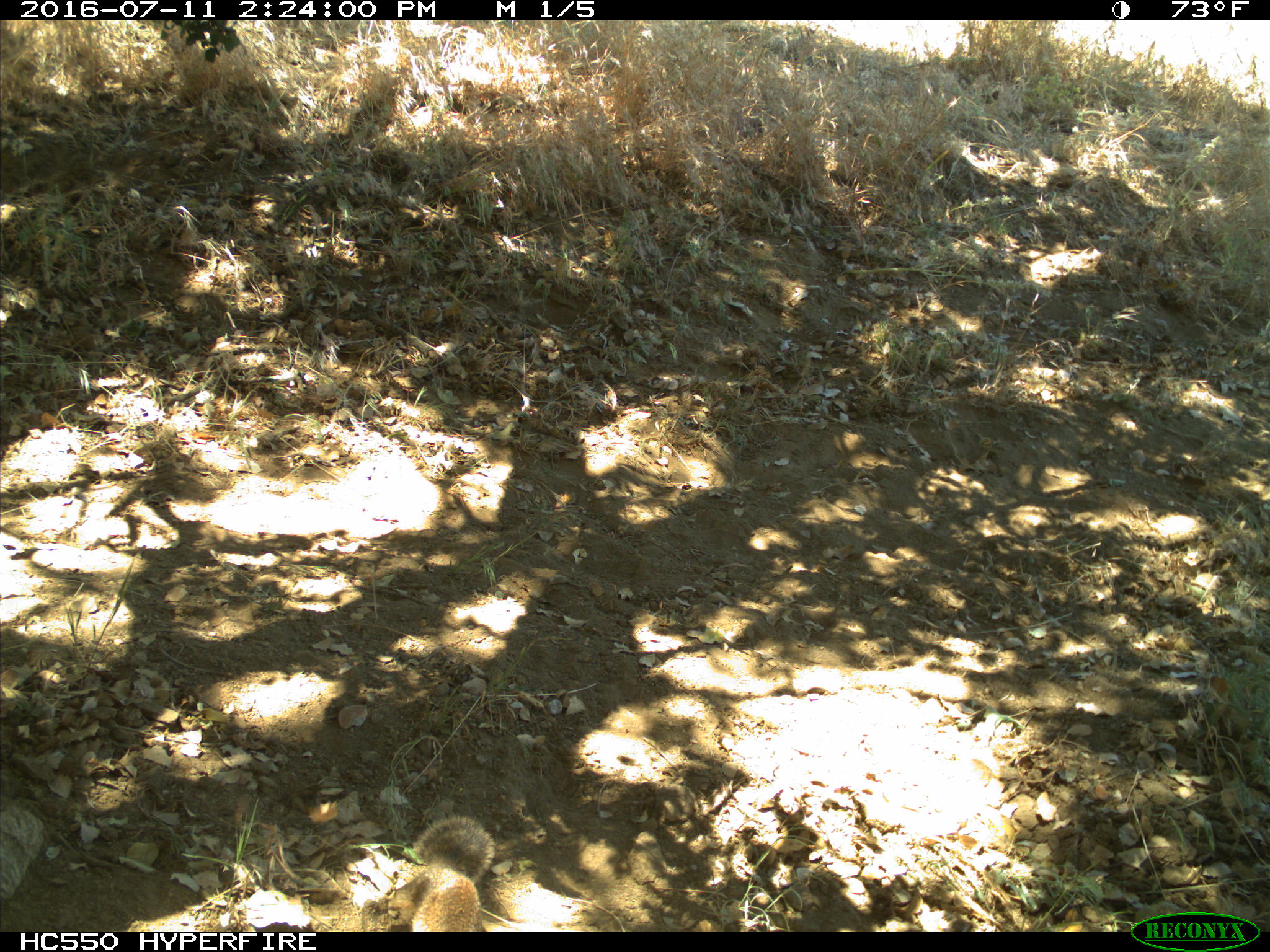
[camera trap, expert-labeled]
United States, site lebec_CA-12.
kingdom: Animalia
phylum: Chordata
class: Mammalia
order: Rodentia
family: Sciuridae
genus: Otospermophilus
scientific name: Otospermophilus beecheyi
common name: california ground squirrel